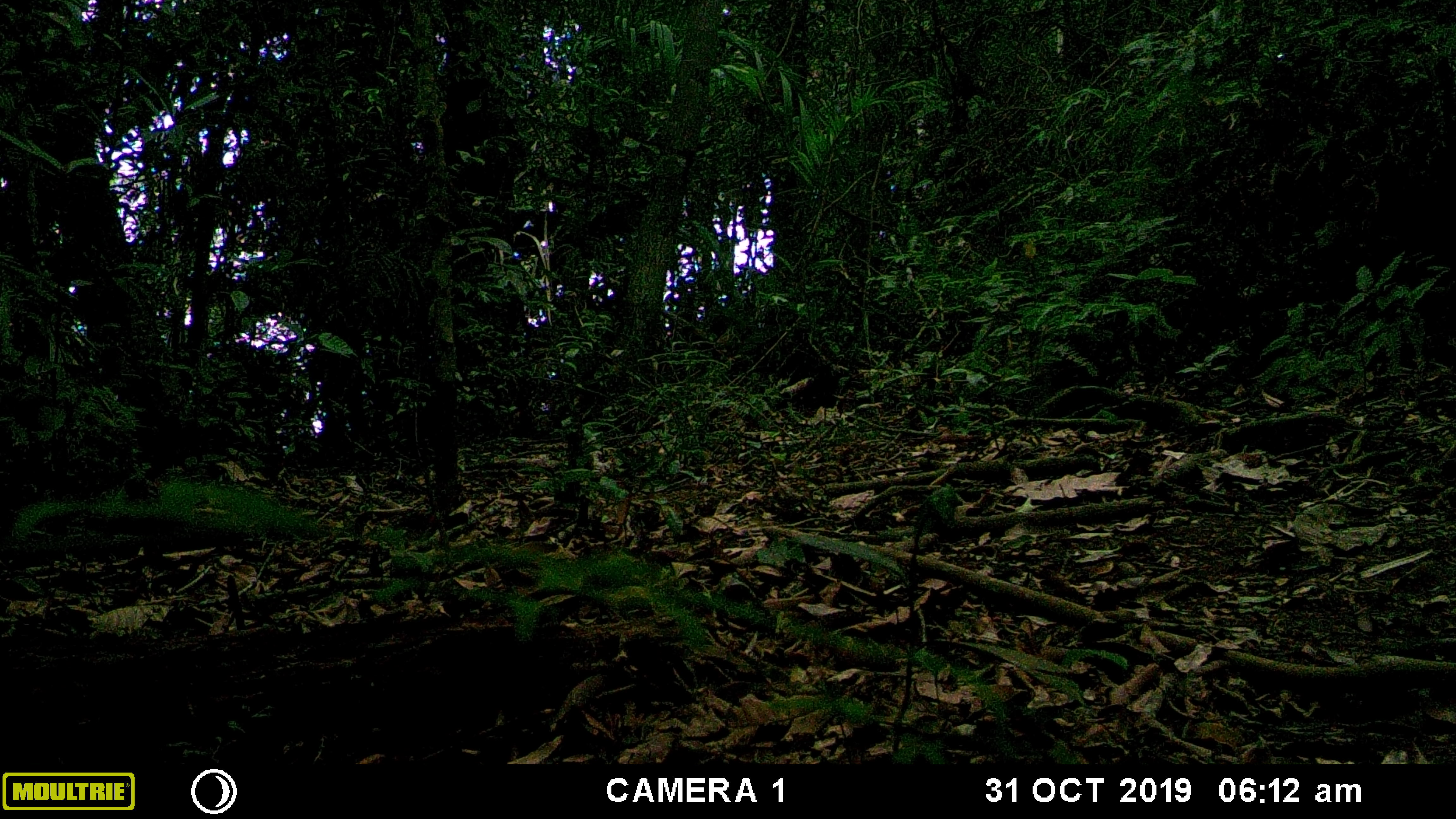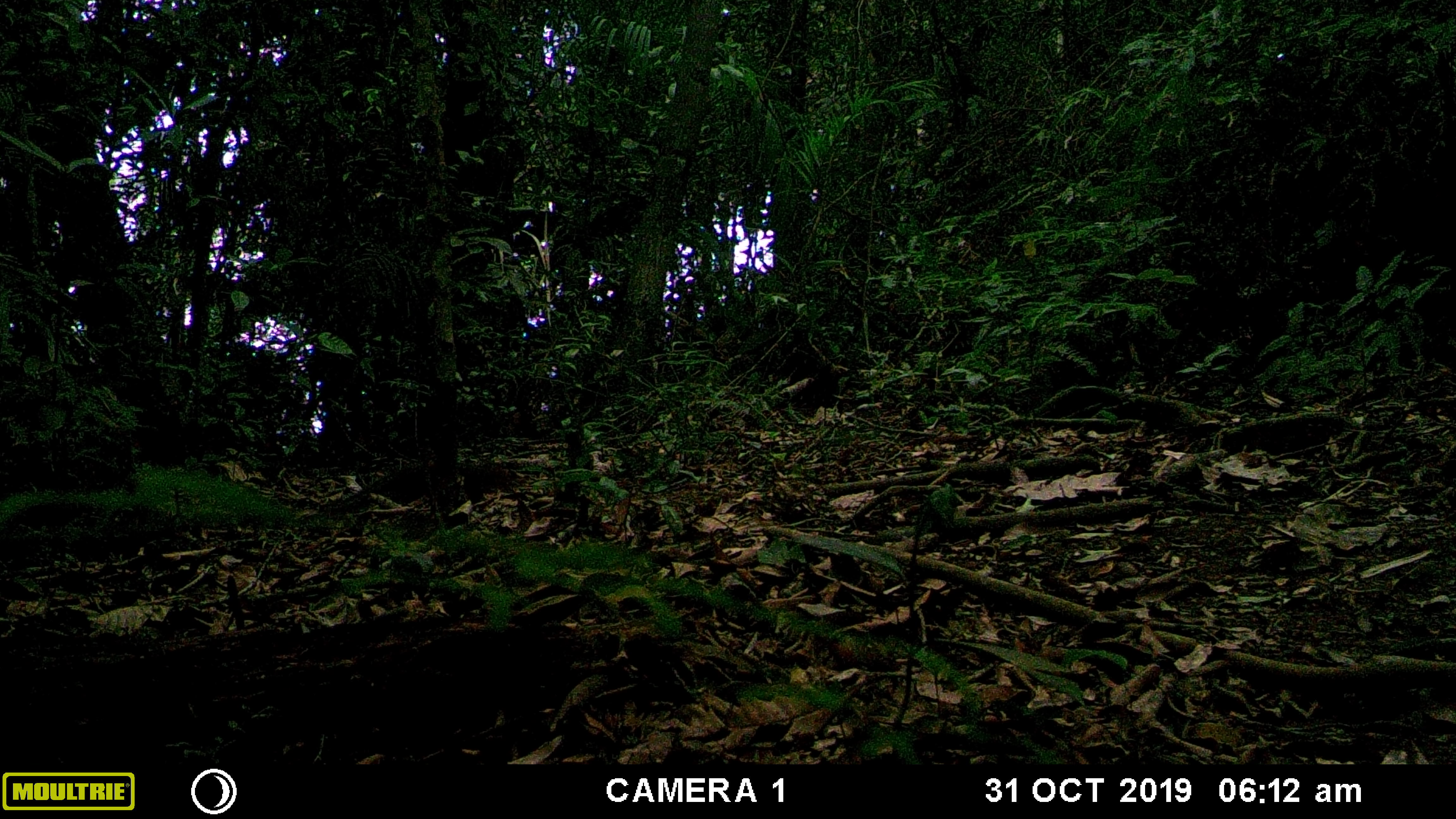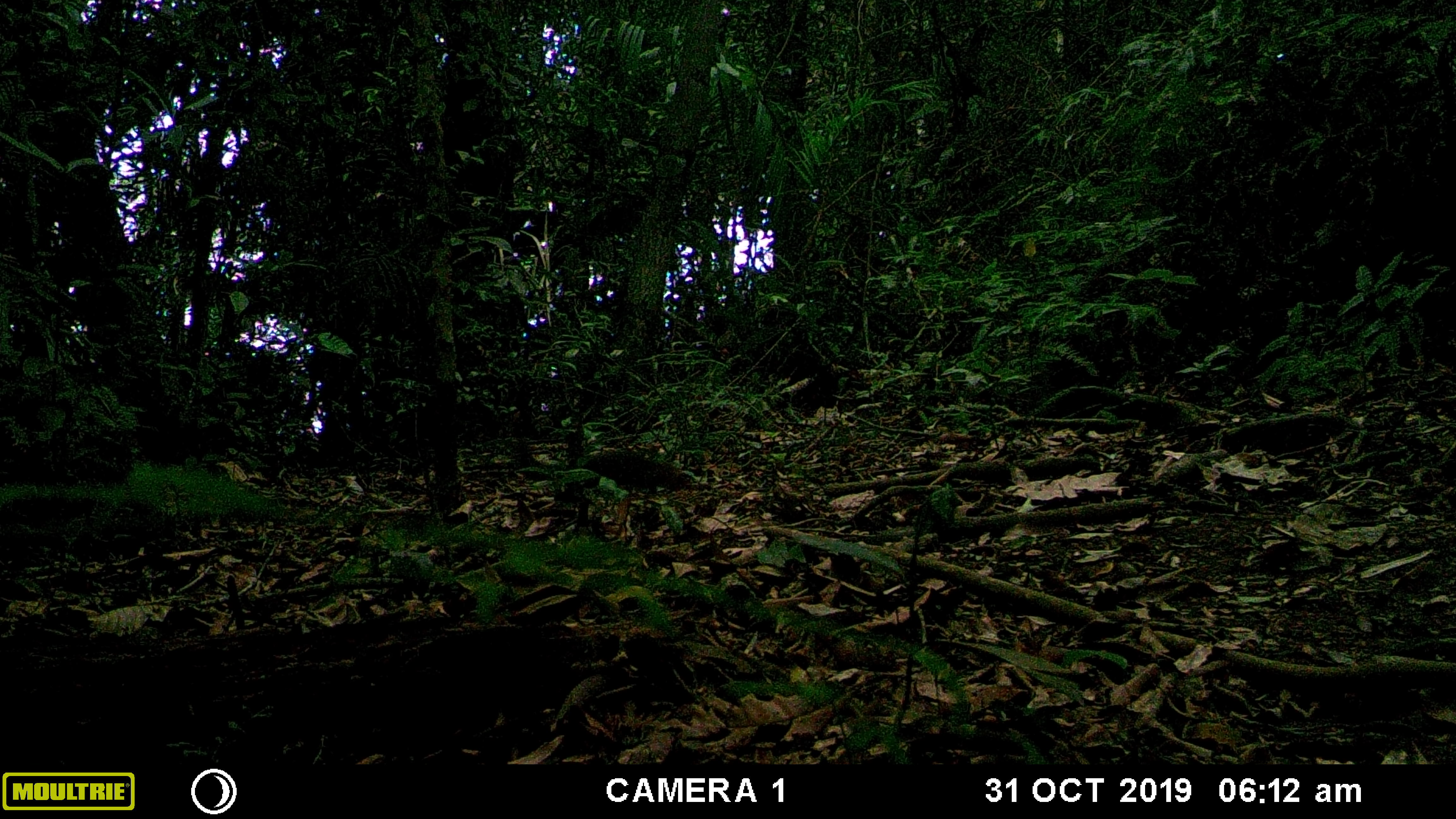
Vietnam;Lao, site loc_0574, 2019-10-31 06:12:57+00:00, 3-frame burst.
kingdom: Animalia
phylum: Chordata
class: Mammalia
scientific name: Mammalia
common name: mammal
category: unidentified small mammal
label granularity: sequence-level